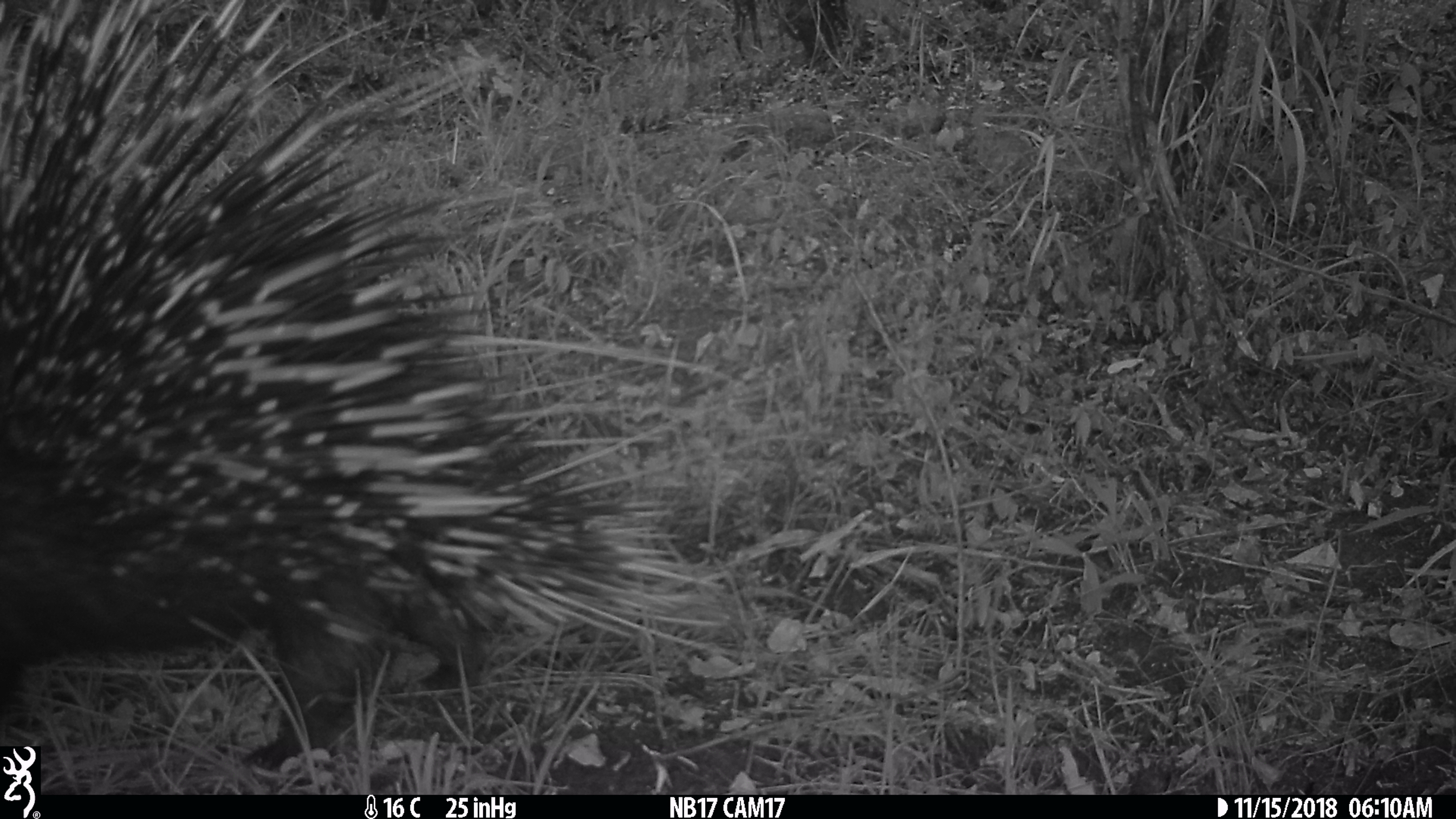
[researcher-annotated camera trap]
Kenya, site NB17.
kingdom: Animalia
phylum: Chordata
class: Mammalia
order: Rodentia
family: Hystricidae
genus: Hystrix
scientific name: Hystrix africaeaustralis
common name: porcupine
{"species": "porcupine (Hystrix africaeaustralis)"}